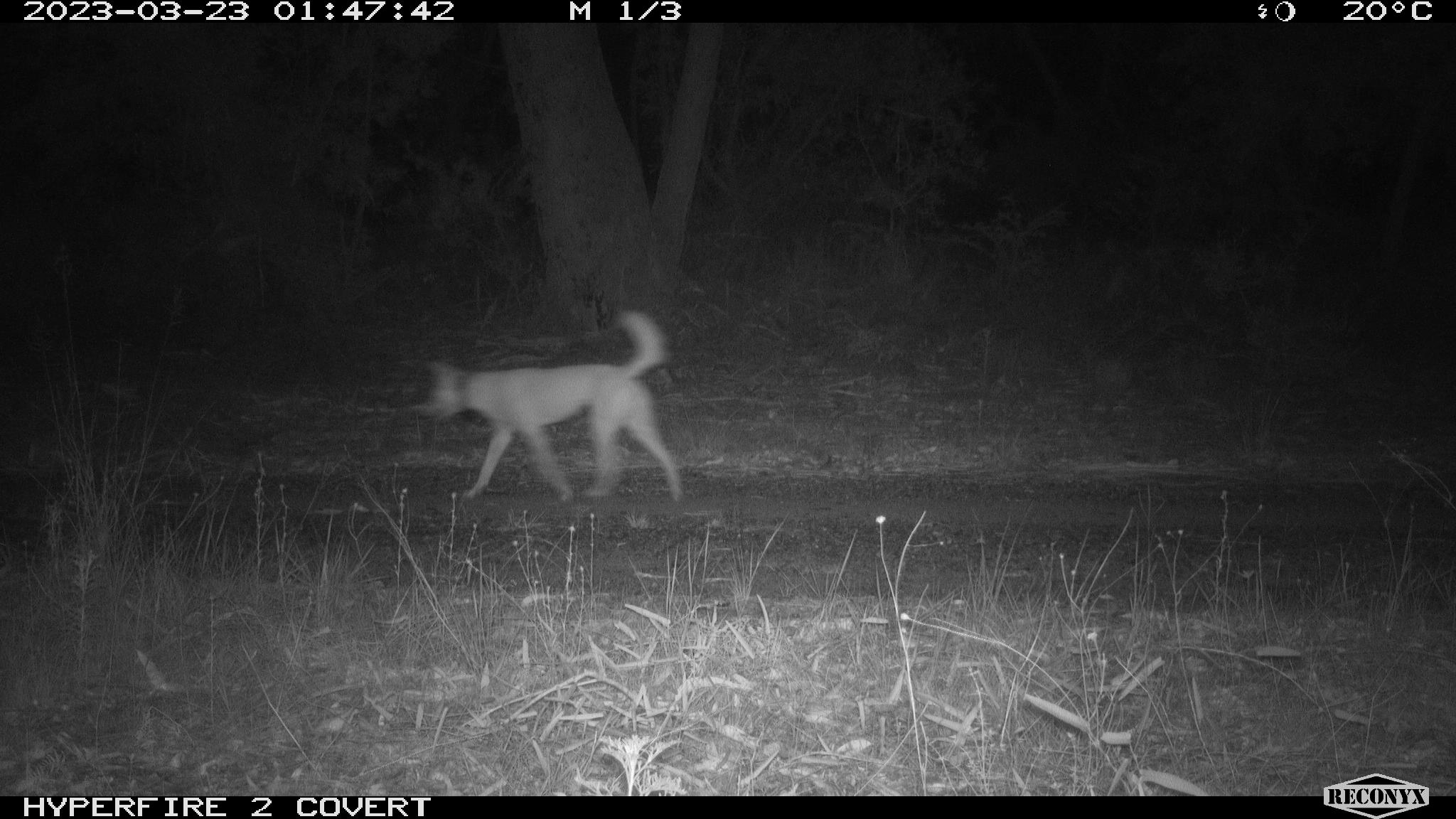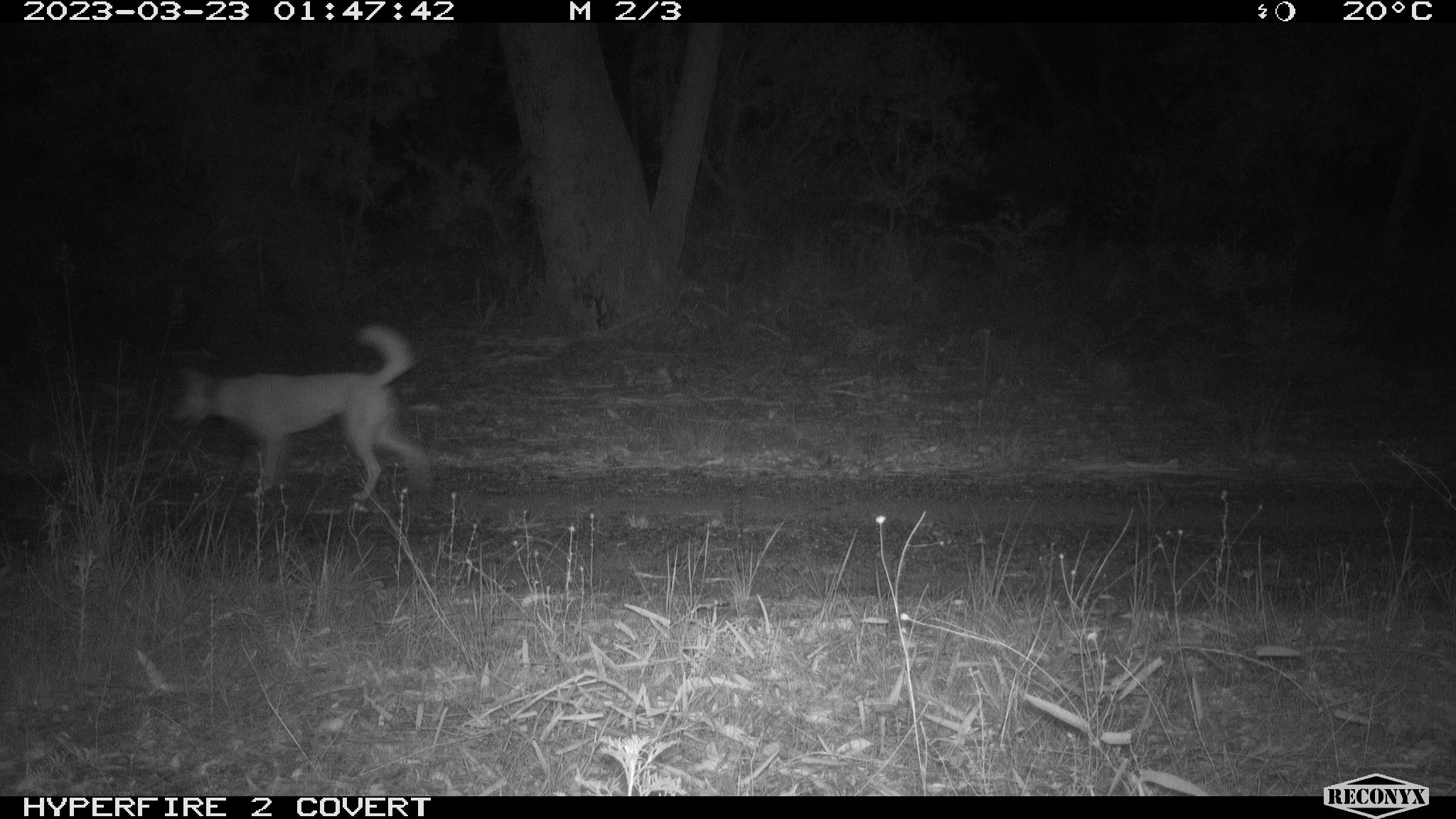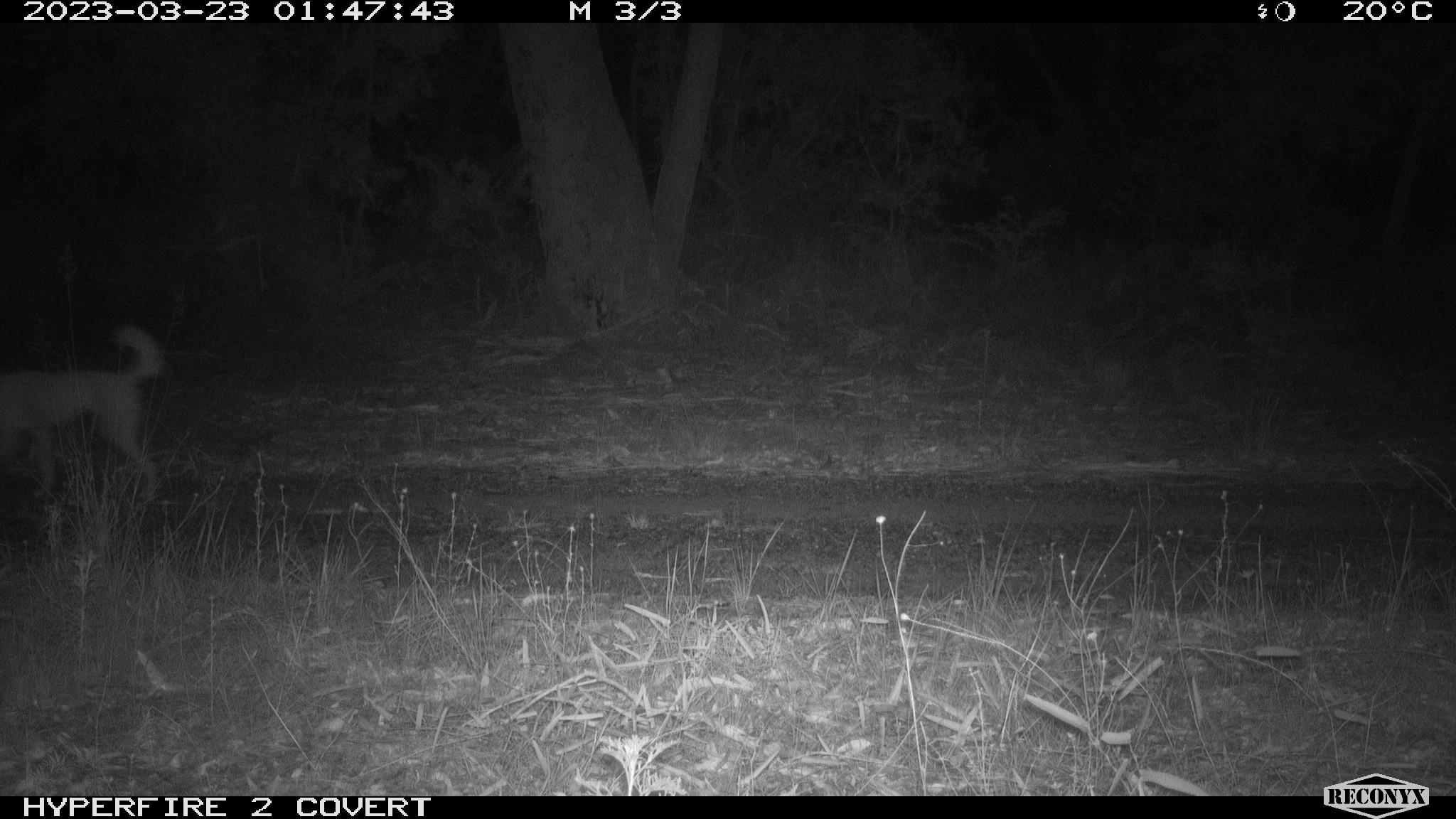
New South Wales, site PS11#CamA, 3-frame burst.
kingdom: Animalia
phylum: Chordata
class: Mammalia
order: Carnivora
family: Canidae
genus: Canis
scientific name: Canis familiaris dingo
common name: dingo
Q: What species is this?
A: Dingo (Canis familiaris dingo).